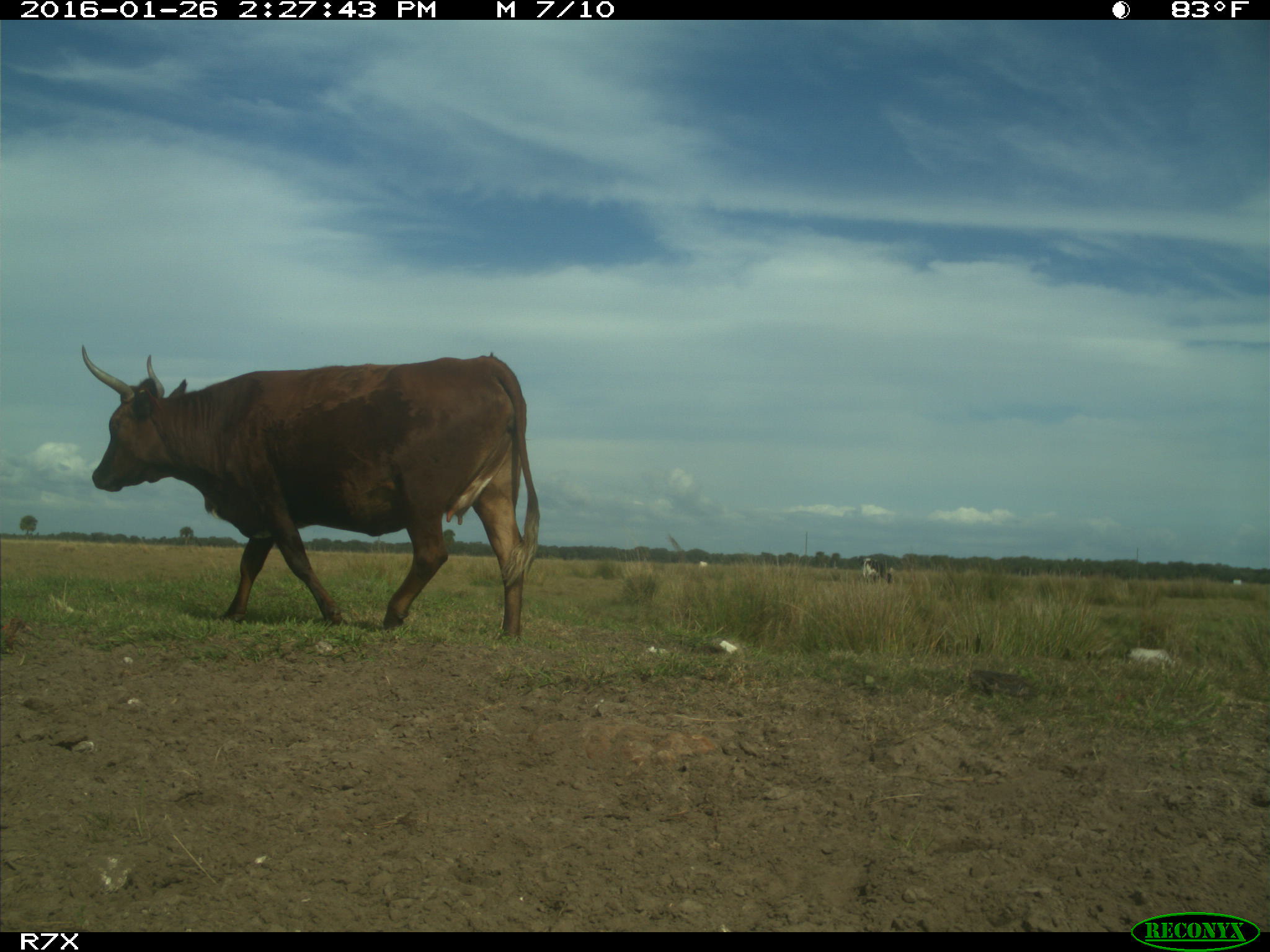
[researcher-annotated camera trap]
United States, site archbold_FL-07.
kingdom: Animalia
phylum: Chordata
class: Mammalia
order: Artiodactyla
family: Bovidae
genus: Bos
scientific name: Bos taurus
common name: domestic cow